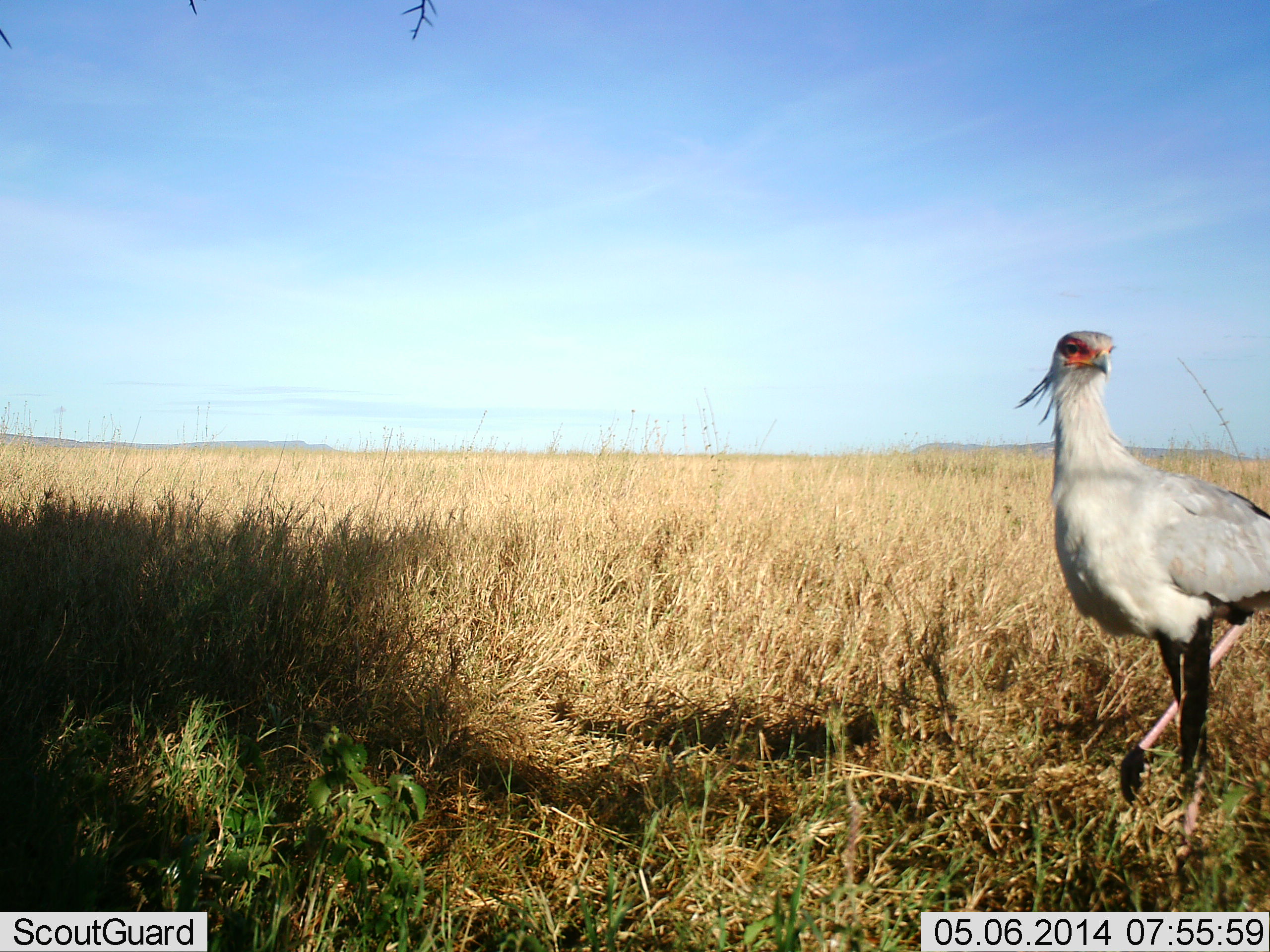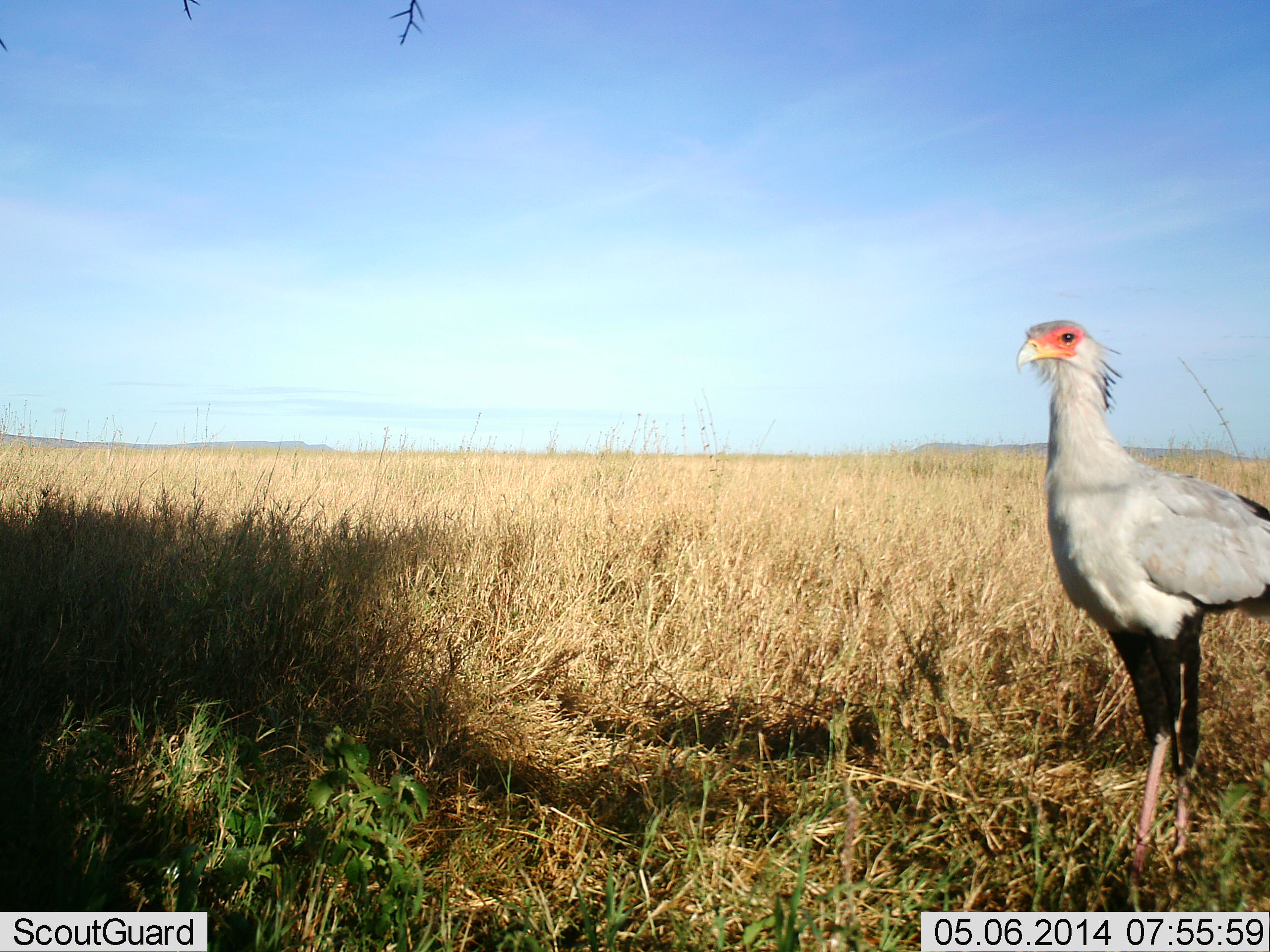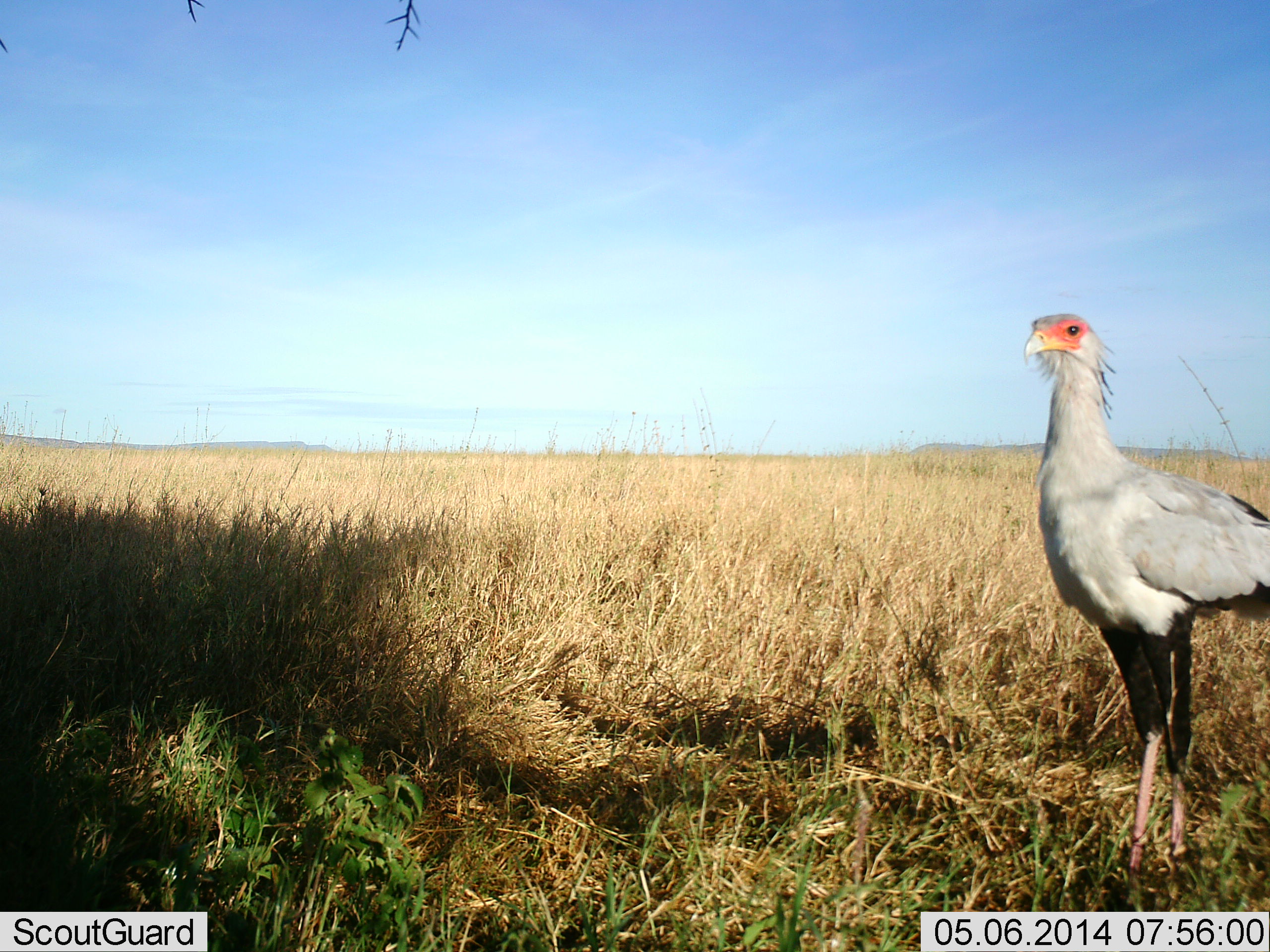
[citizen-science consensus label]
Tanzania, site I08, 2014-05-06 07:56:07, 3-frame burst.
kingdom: Animalia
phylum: Chordata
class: Aves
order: Accipitriformes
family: Sagittariidae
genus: Sagittarius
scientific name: Sagittarius serpentarius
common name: secretary bird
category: secretarybird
Secretarybird (secretary bird) (Sagittarius serpentarius), count 1. Behavior (volunteer vote fractions): standing 100%, resting 0%, moving 10%, interacting 0%. Young present (vote fraction): 0%. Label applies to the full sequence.